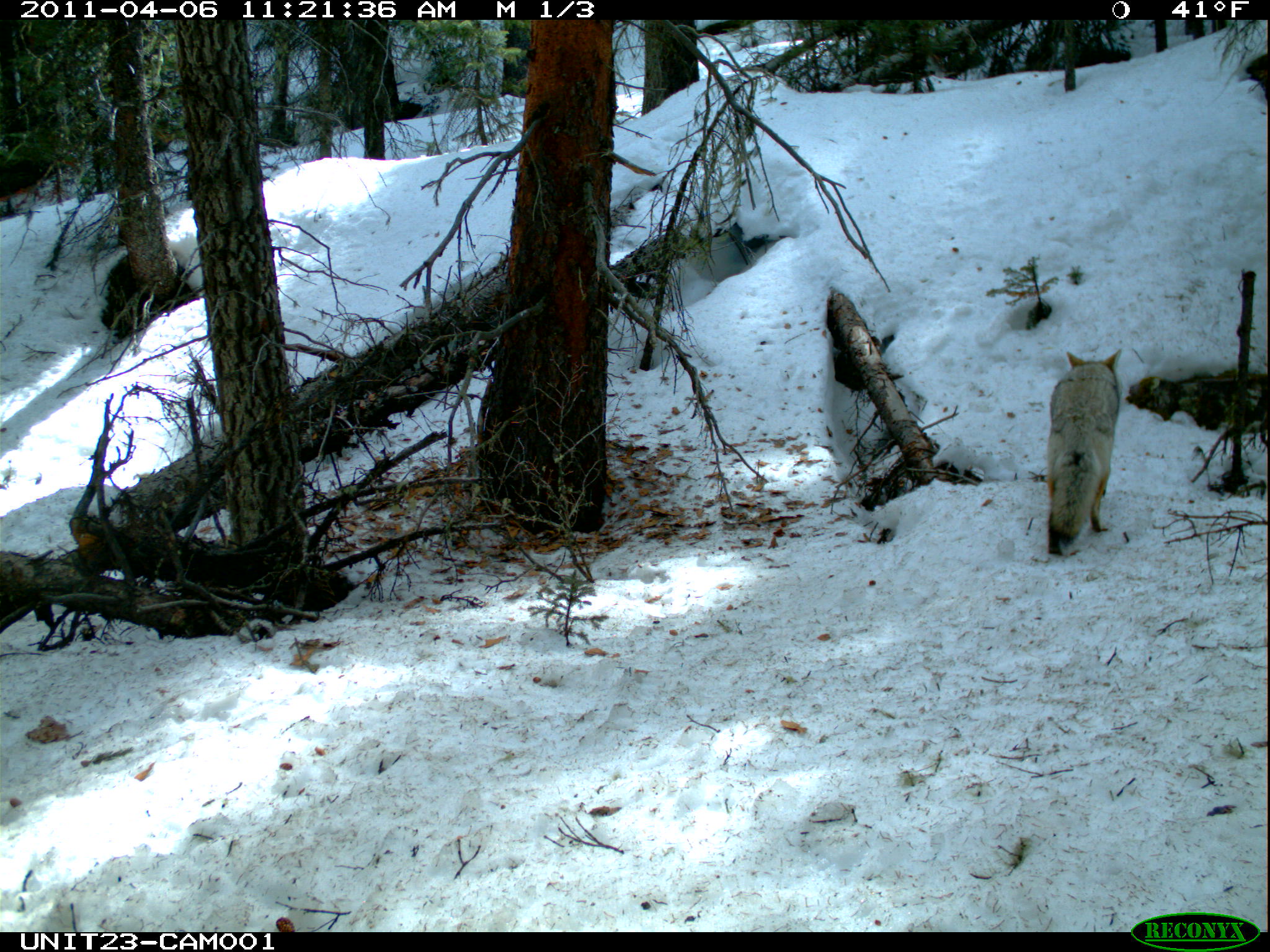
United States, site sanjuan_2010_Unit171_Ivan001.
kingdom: Animalia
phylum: Chordata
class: Mammalia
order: Carnivora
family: Canidae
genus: Canis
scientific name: Canis latrans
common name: coyote